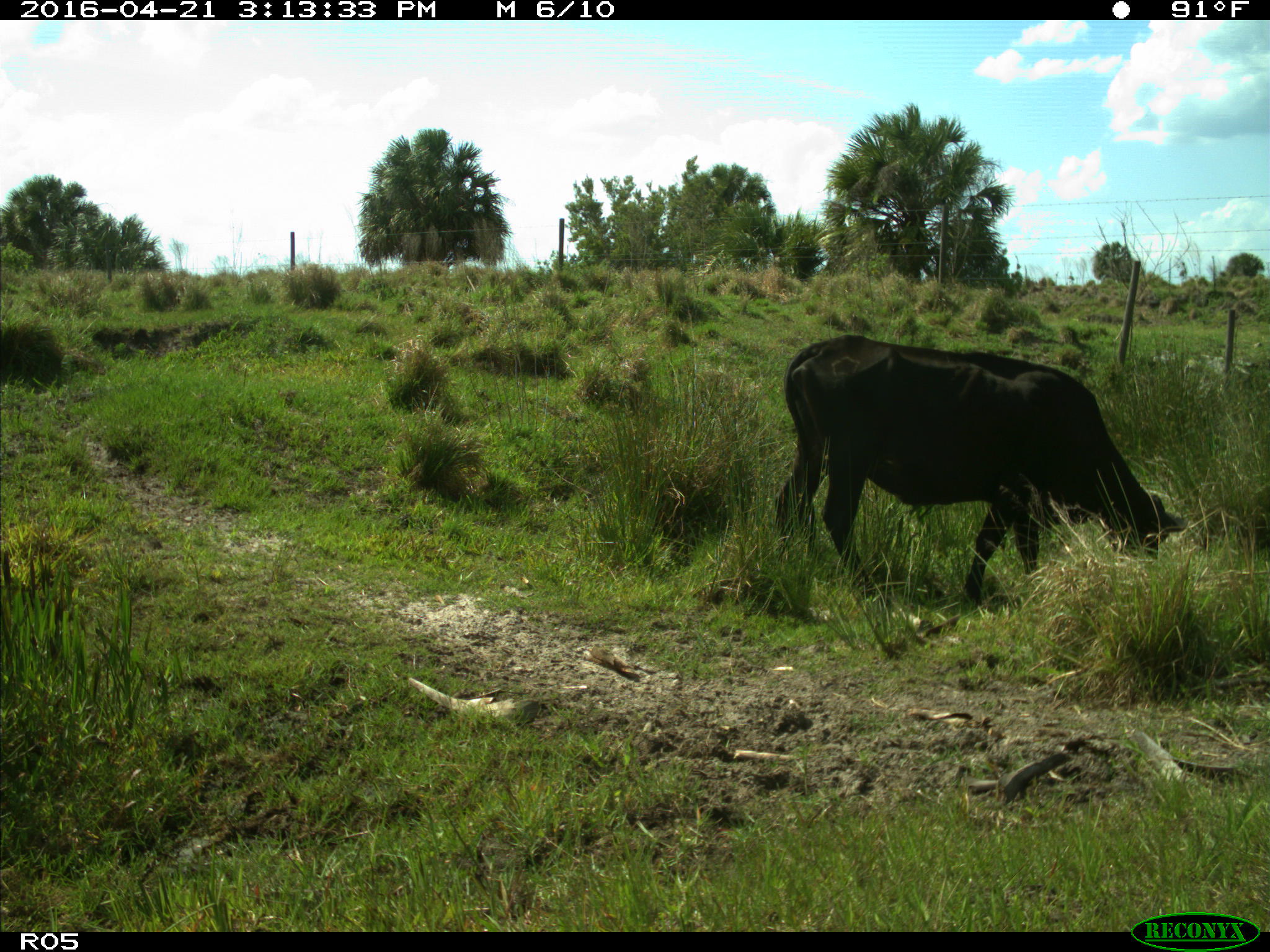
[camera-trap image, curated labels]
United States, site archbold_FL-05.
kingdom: Animalia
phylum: Chordata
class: Mammalia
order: Artiodactyla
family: Bovidae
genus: Bos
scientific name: Bos taurus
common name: domestic cow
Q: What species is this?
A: Bos taurus (domestic cow).